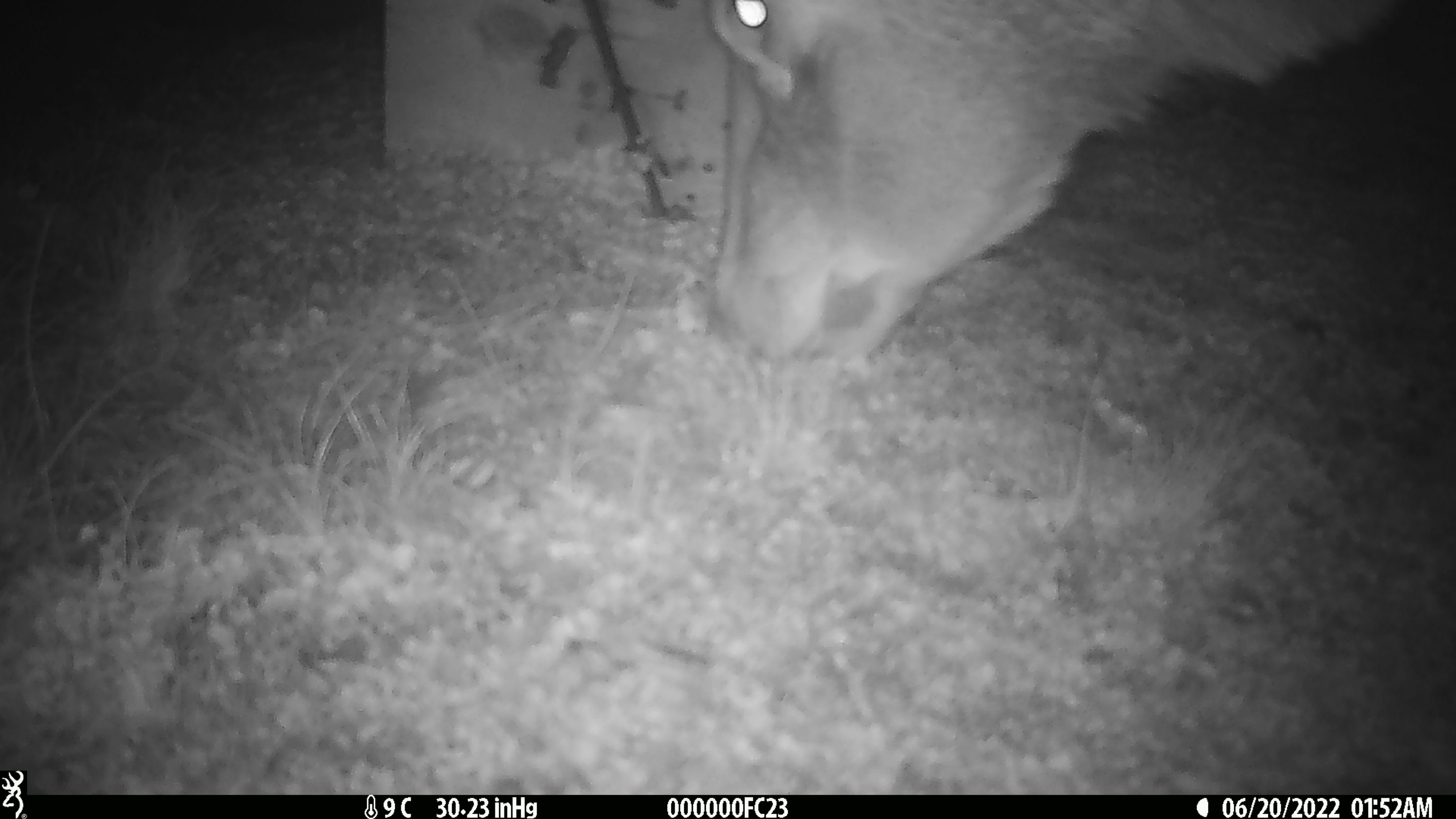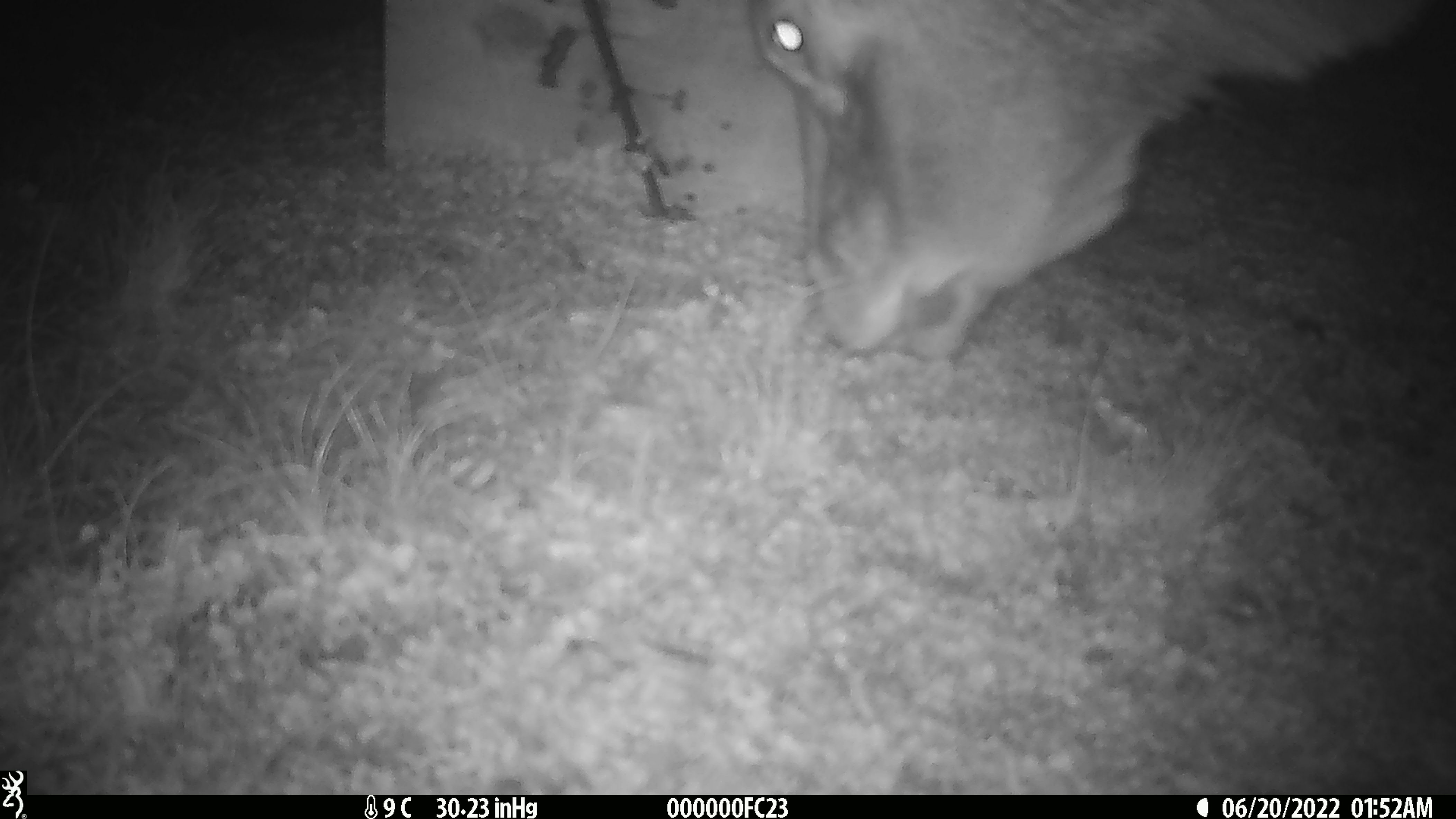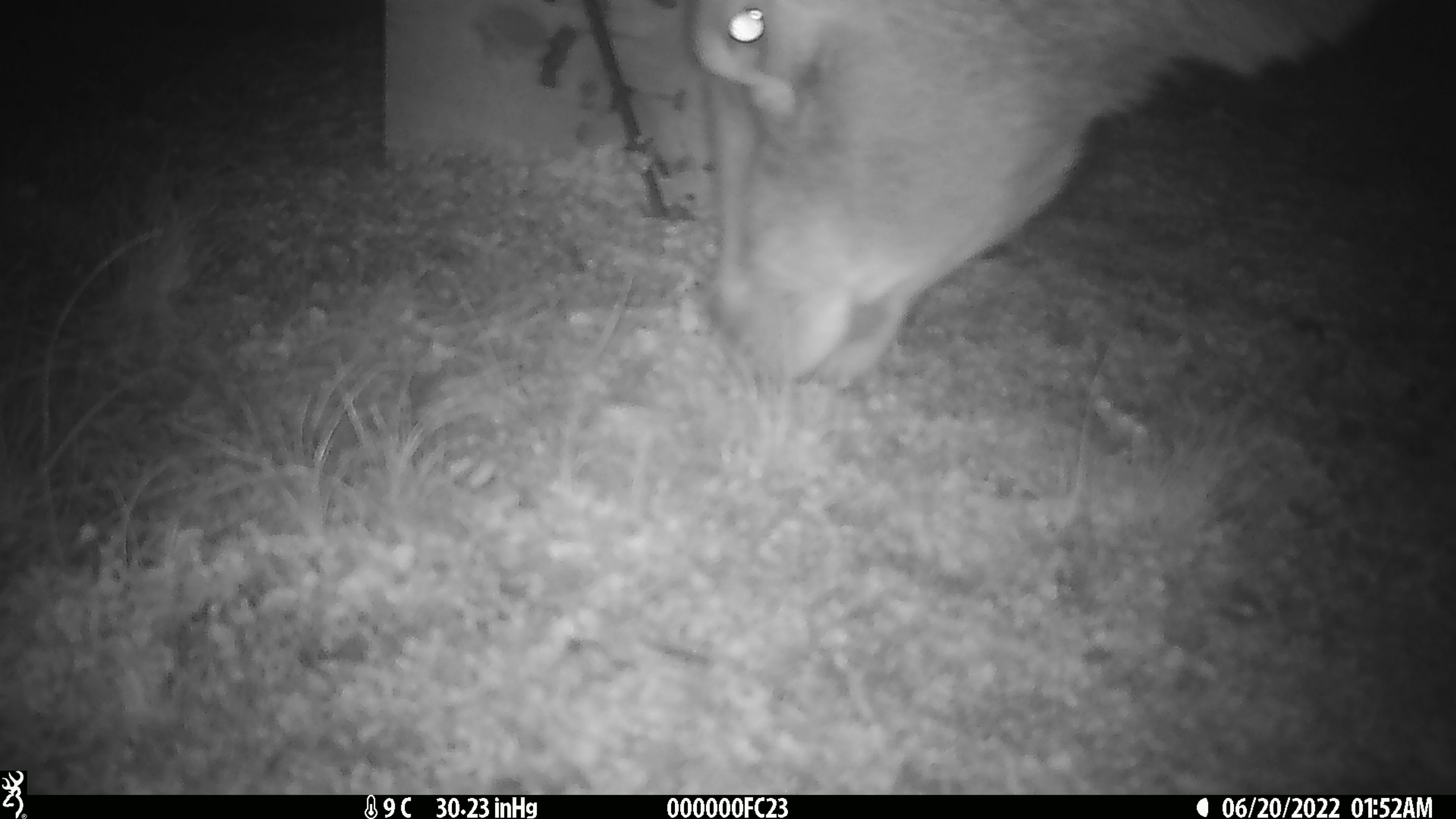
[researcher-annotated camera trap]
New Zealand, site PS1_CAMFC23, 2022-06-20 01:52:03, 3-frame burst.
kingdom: Animalia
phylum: Chordata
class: Mammalia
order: Artiodactyla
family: Cervidae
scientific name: Cervidae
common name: deer